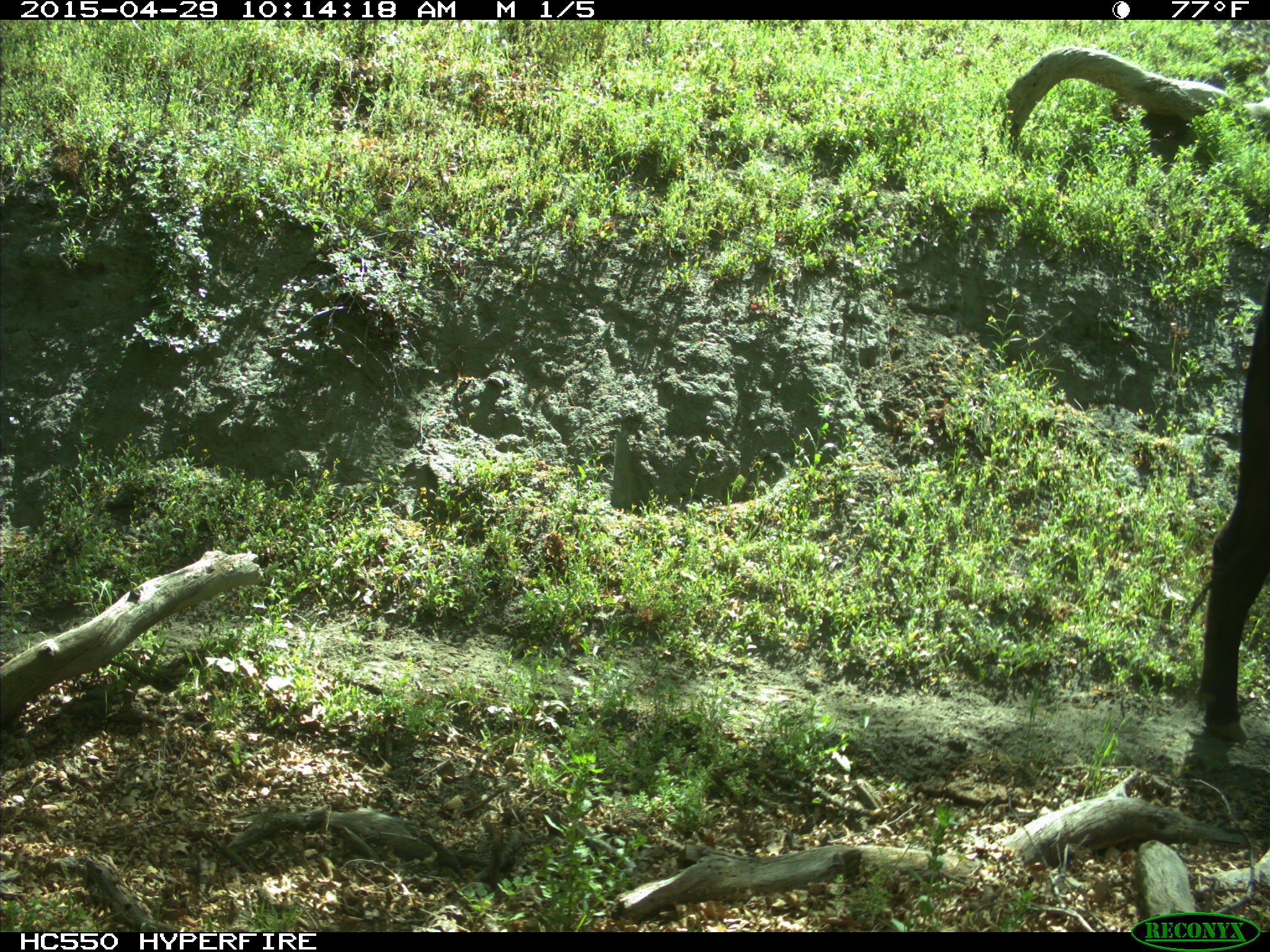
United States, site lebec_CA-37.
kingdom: Animalia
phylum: Chordata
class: Mammalia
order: Artiodactyla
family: Bovidae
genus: Bos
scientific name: Bos taurus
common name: domestic cow